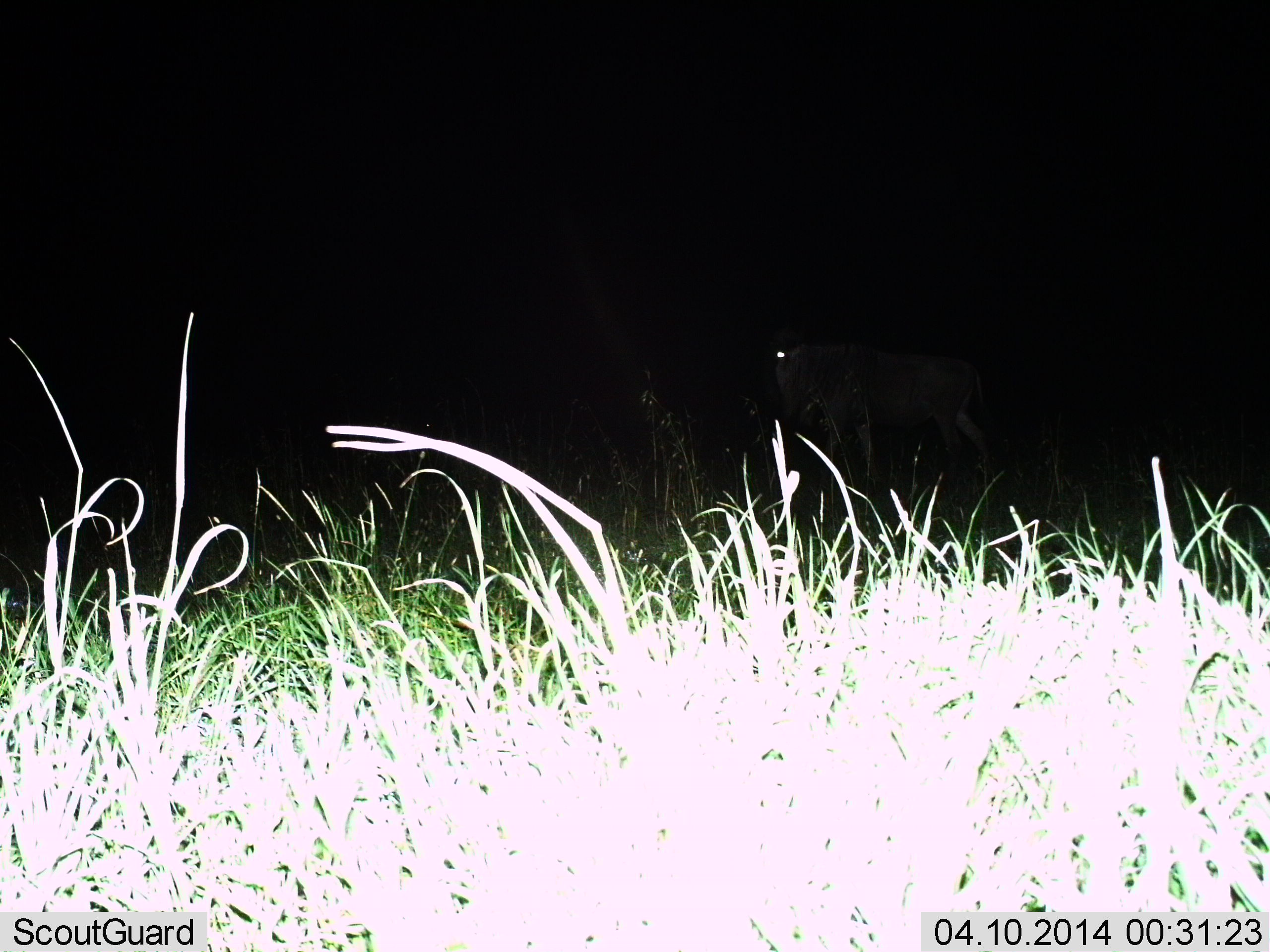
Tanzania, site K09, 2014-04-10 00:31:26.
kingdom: Animalia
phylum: Chordata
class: Mammalia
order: Artiodactyla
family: Bovidae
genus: Connochaetes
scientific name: Connochaetes taurinus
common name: blue wildebeest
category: wildebeest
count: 1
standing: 40%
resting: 0%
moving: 60%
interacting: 0%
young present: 0%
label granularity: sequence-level